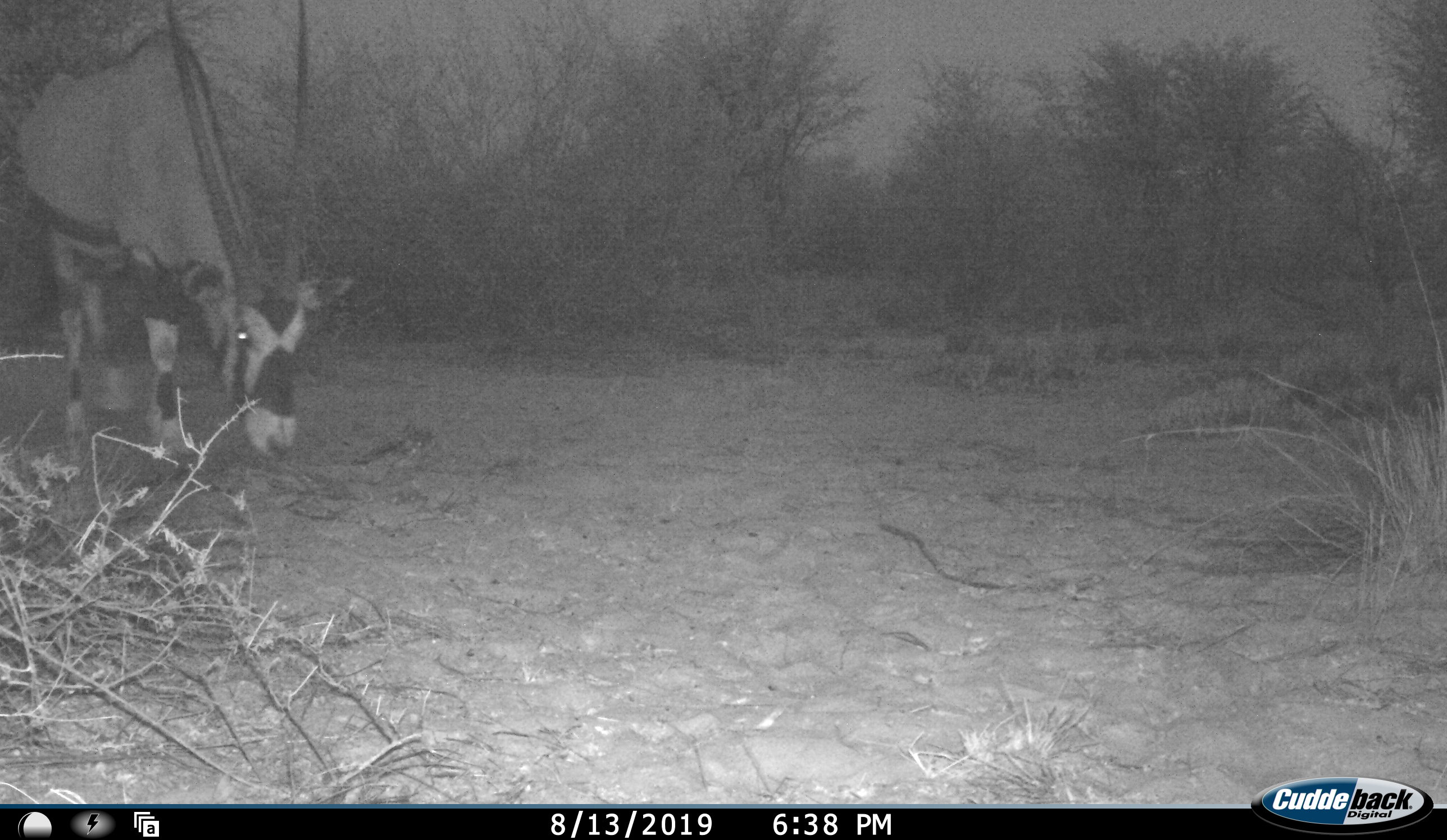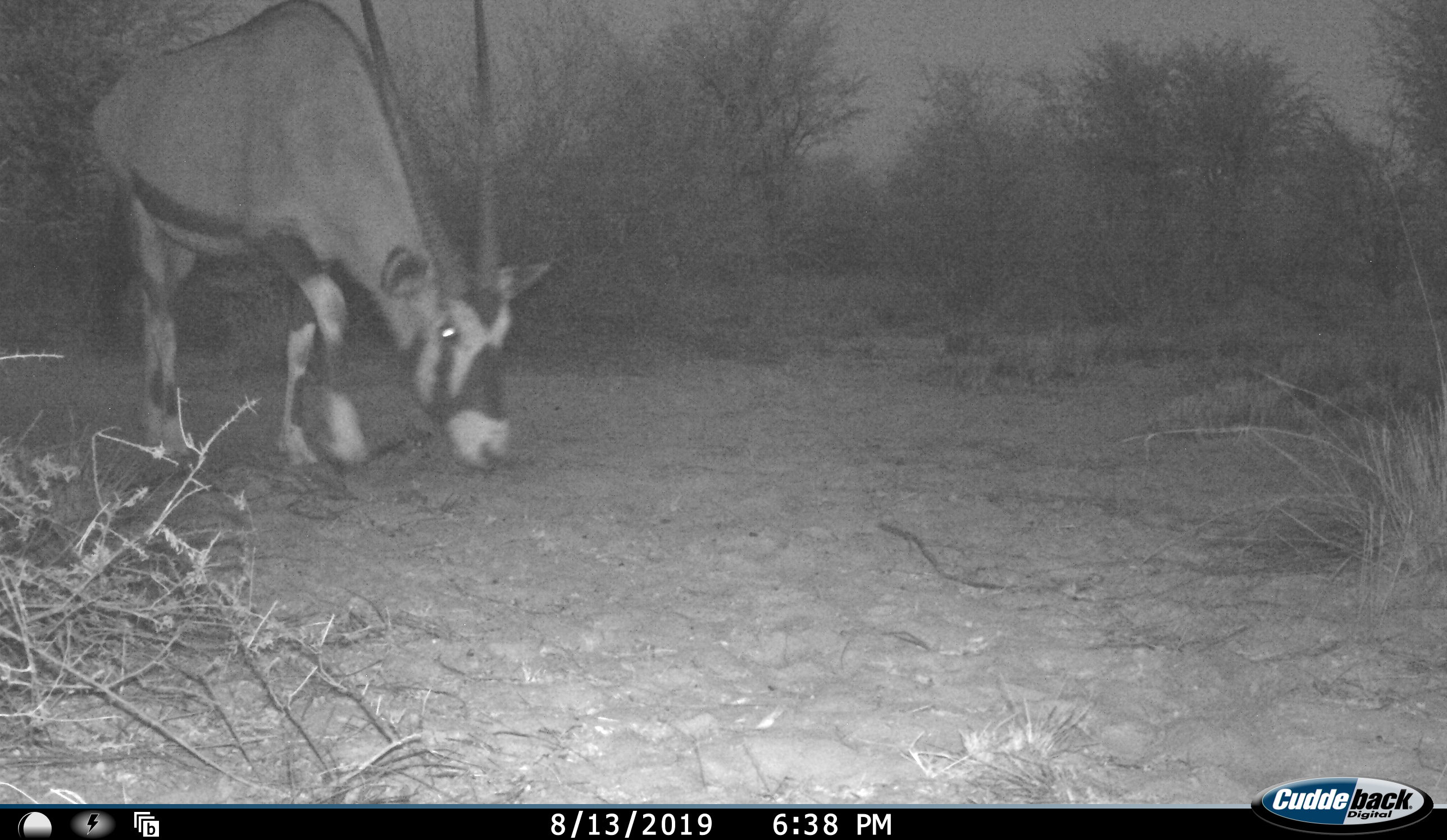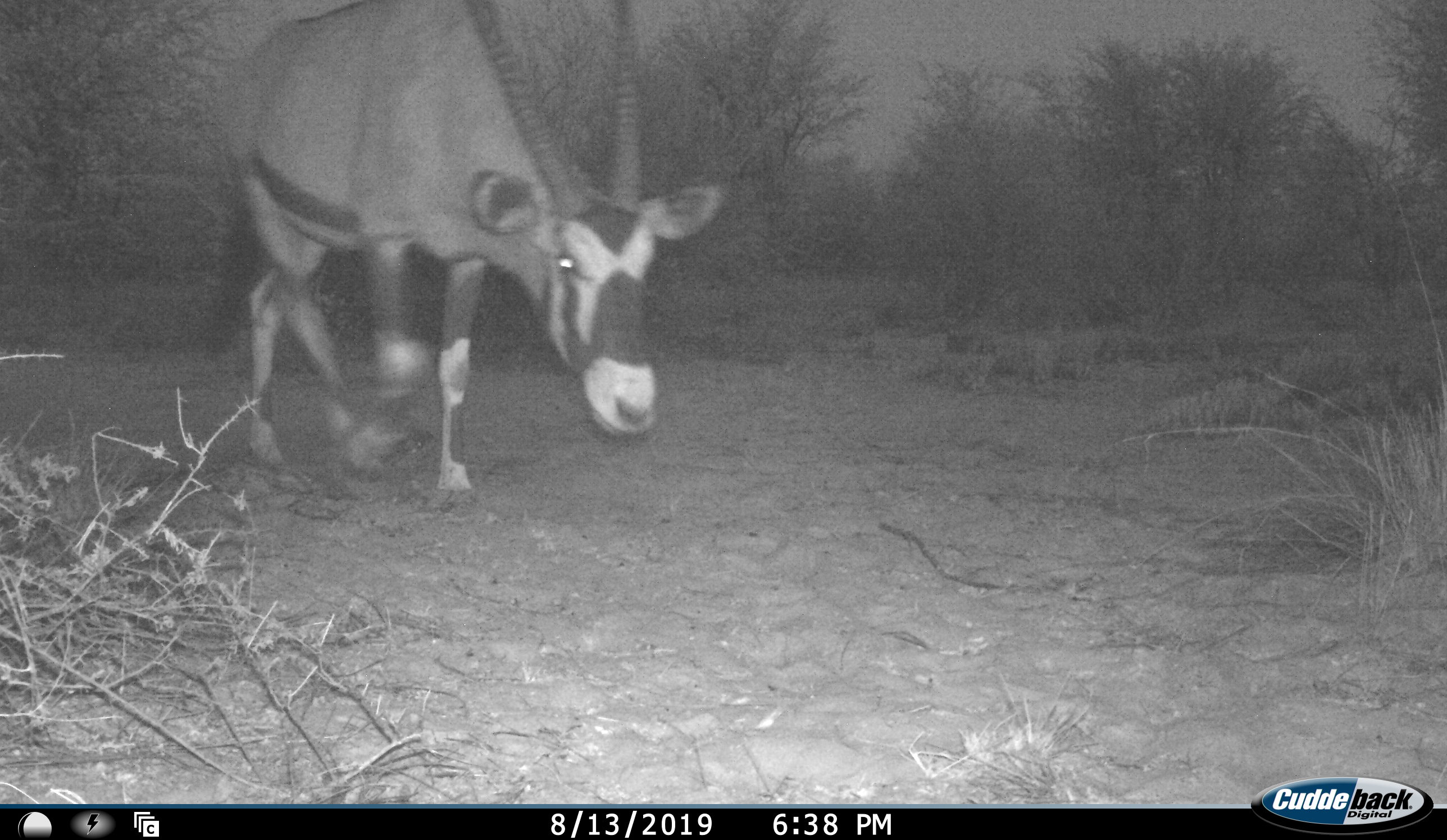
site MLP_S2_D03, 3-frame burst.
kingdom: Animalia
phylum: Chordata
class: Mammalia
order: Artiodactyla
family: Bovidae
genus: Oryx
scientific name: Oryx gazella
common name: gemsbok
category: oryx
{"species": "oryx (gemsbok) (Oryx gazella)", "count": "1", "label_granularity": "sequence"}